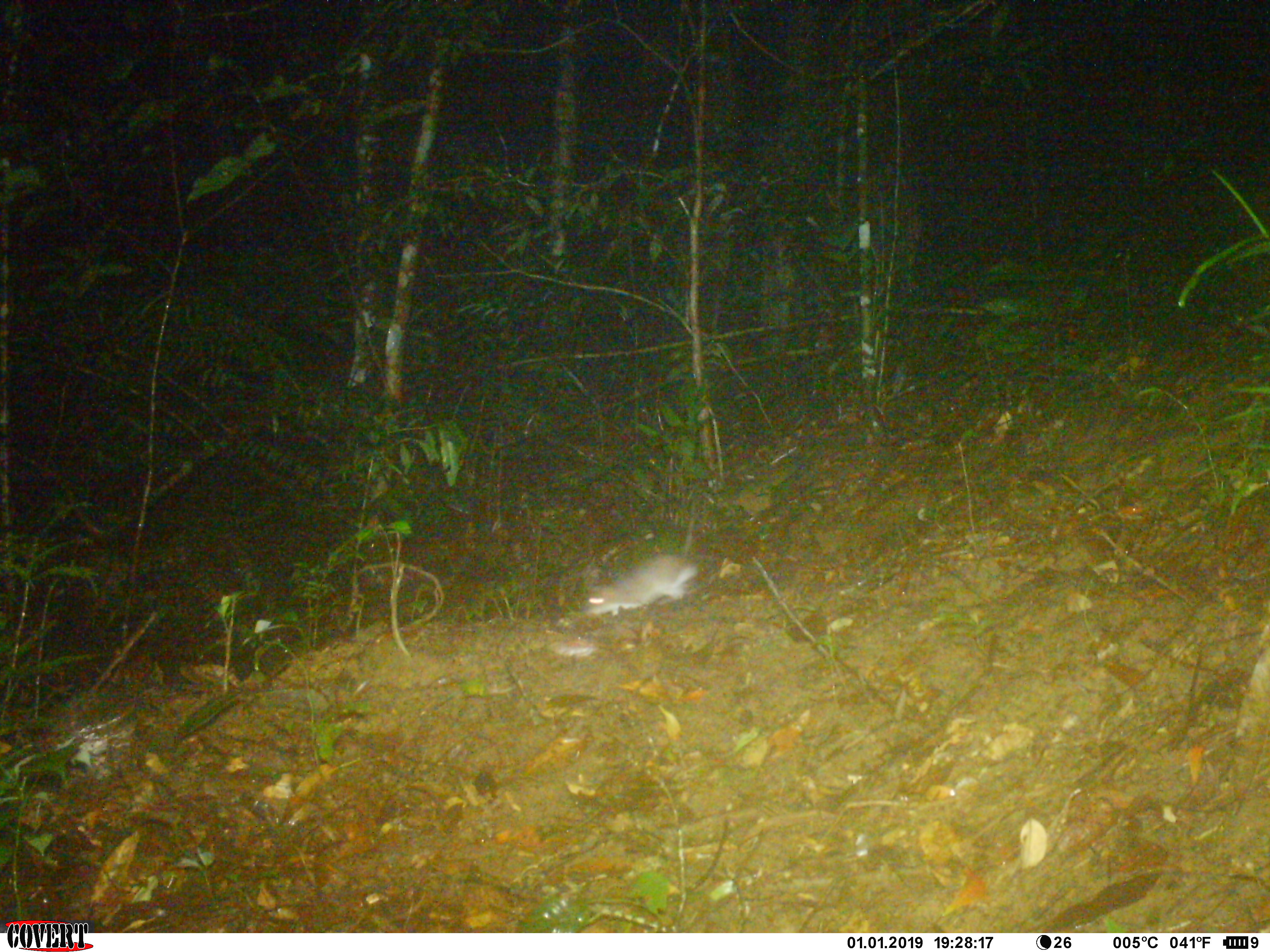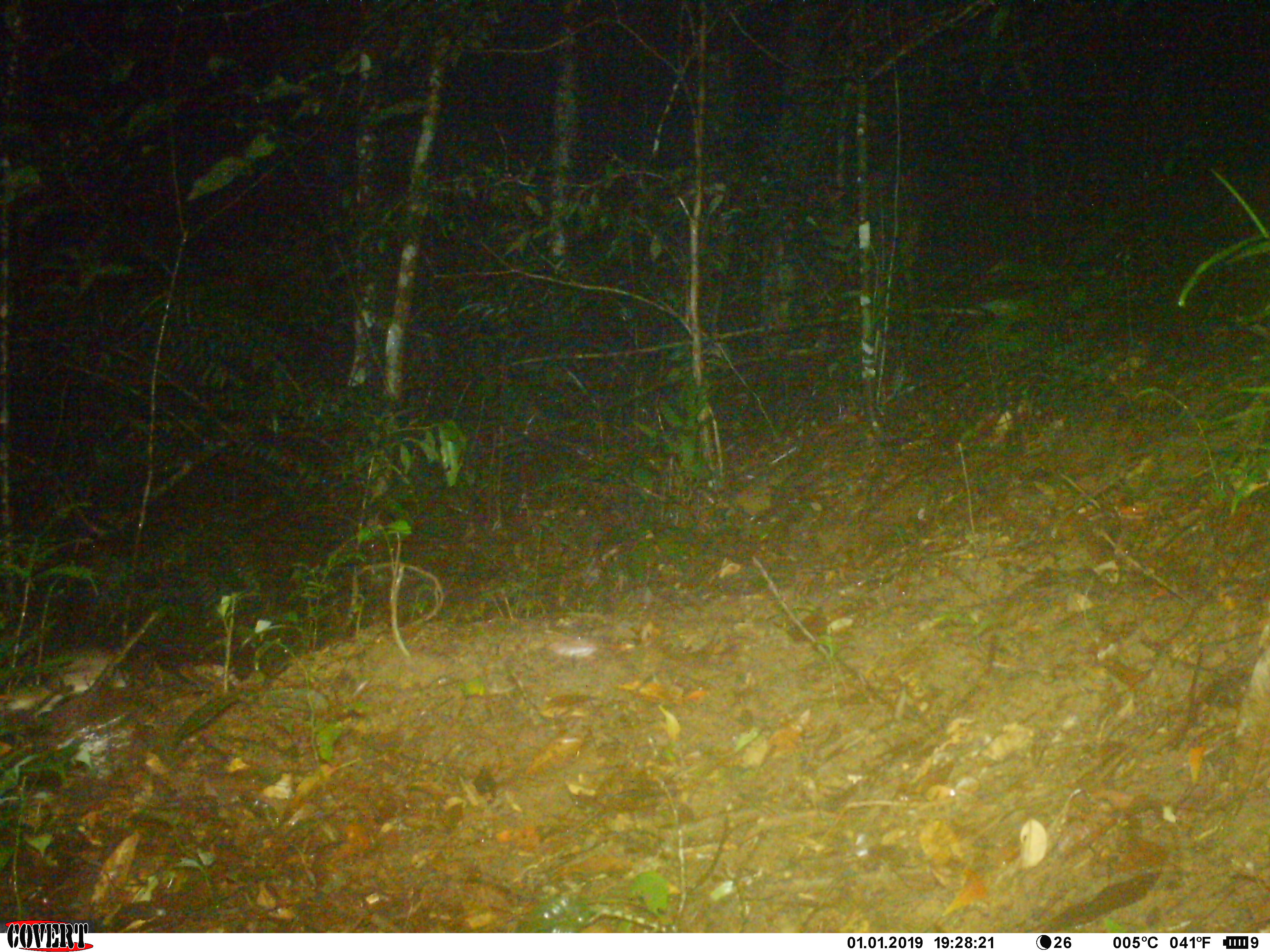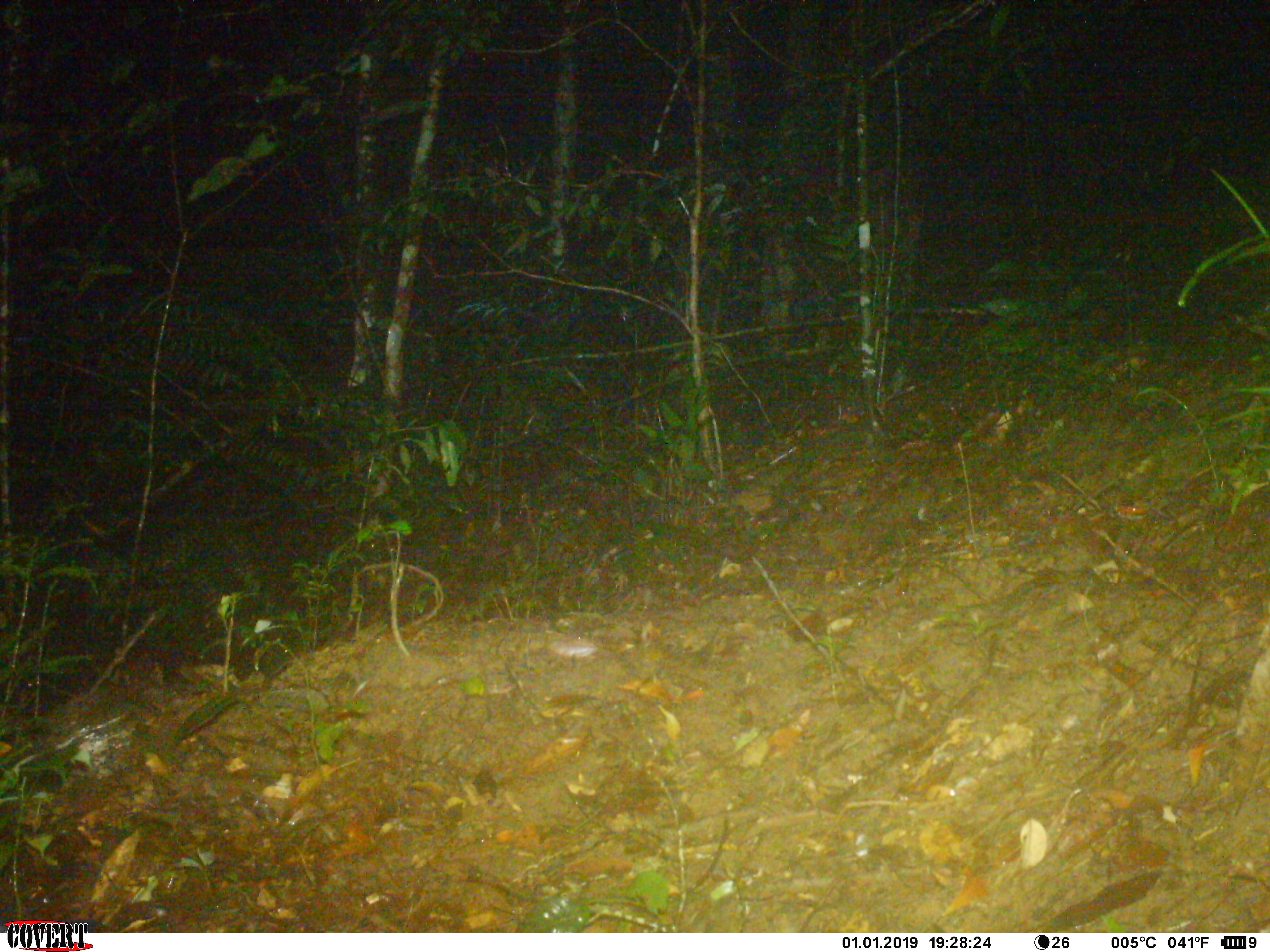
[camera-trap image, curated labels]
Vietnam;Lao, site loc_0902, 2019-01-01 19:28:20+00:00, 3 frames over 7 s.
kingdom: Animalia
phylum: Chordata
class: Mammalia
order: Rodentia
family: Muridae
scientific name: Muridae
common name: old-world mice and rats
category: unidentified murid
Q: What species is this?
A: Unidentified murid (old-world mice and rats) (Muridae).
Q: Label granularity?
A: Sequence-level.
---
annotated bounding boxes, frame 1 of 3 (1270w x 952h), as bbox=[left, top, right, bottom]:
unidentified murid: bbox=[584, 554, 703, 618]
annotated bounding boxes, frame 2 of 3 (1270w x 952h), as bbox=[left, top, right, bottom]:
unidentified murid: bbox=[0, 642, 135, 712]